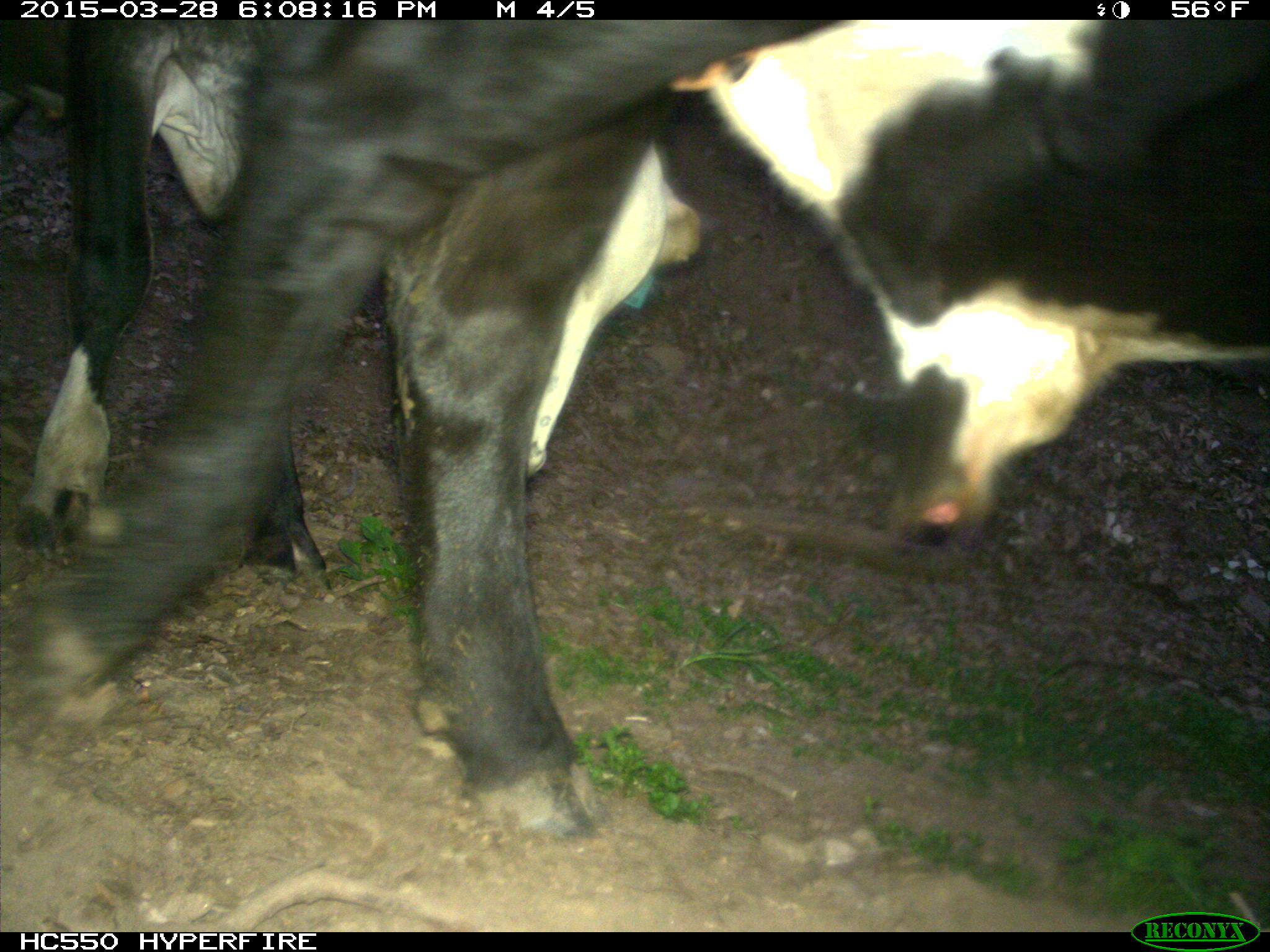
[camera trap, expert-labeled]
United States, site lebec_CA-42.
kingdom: Animalia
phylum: Chordata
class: Mammalia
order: Artiodactyla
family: Bovidae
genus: Bos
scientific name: Bos taurus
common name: domestic cow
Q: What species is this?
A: Bos taurus (domestic cow).